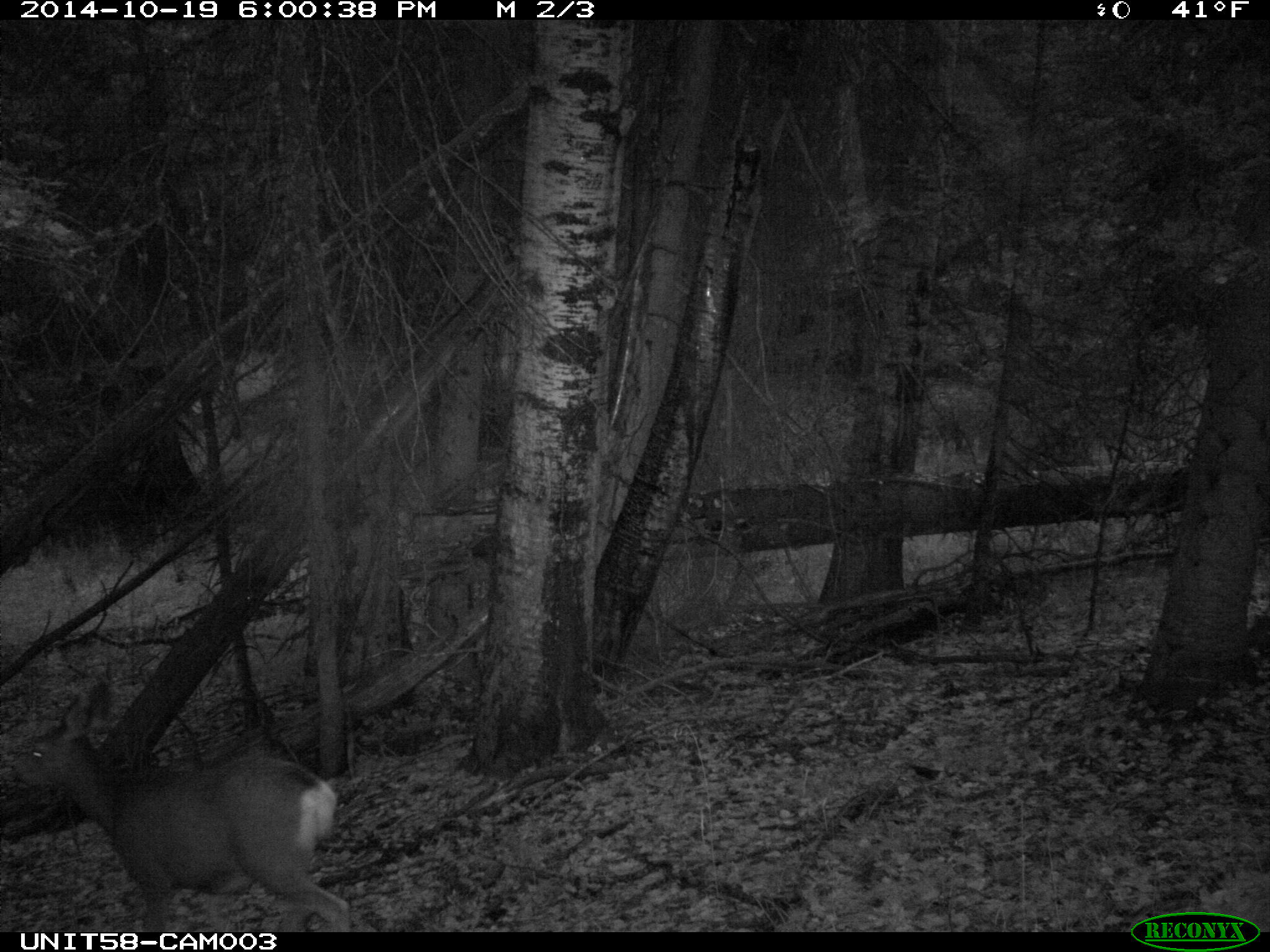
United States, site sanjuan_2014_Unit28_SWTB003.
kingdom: Animalia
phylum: Chordata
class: Mammalia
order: Artiodactyla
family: Cervidae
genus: Odocoileus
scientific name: Odocoileus hemionus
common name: mule deer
Odocoileus hemionus (mule deer).